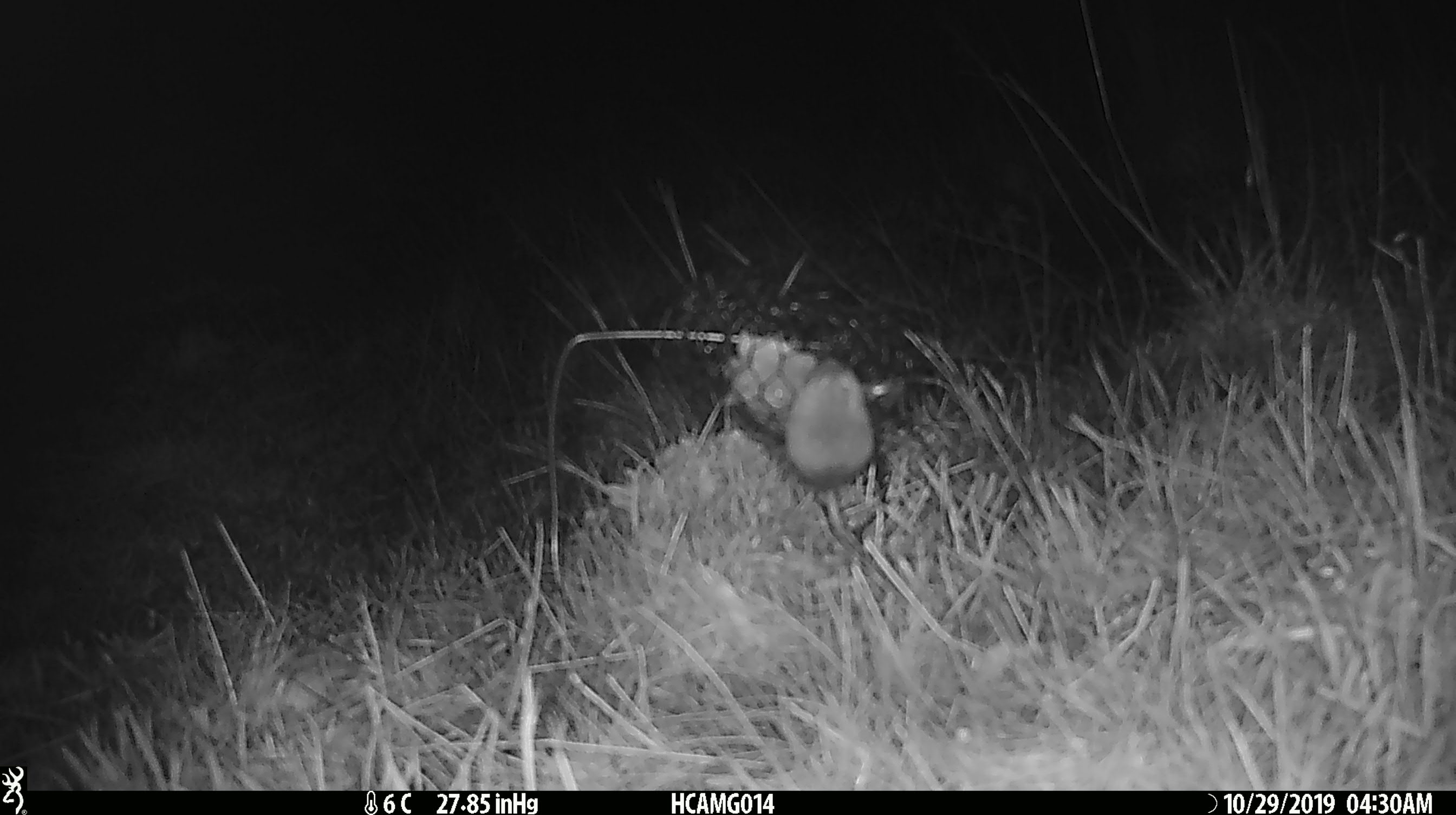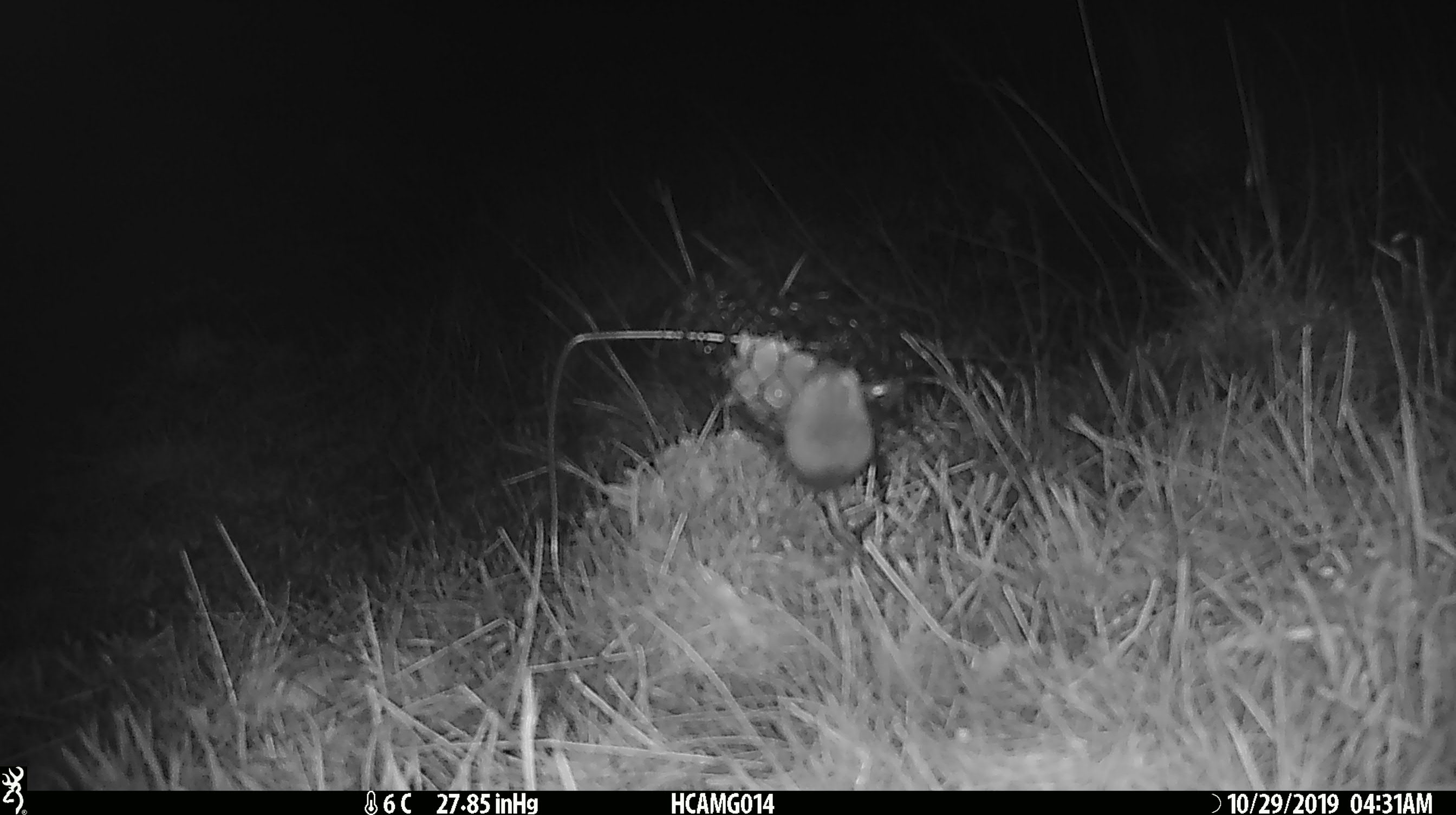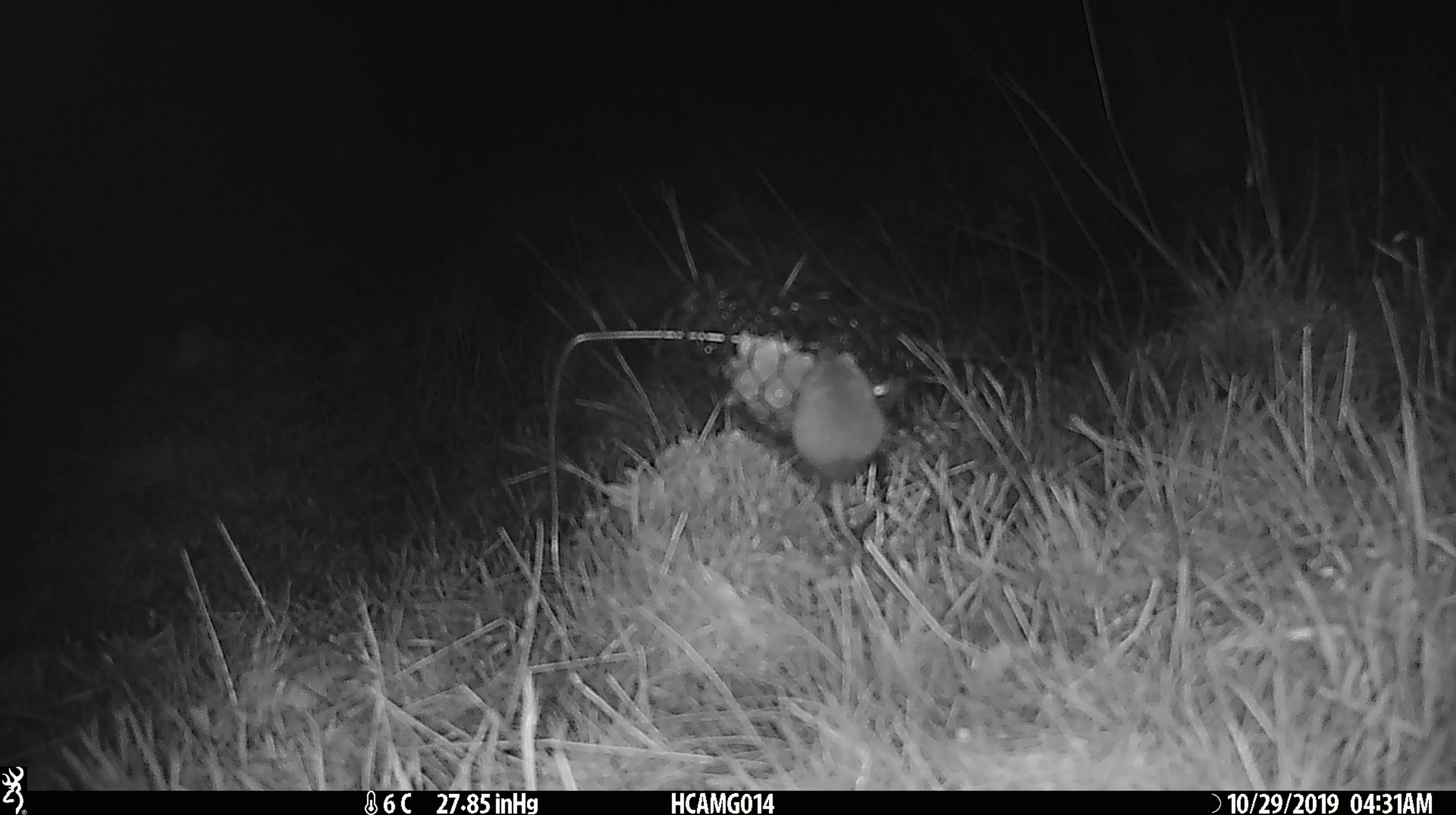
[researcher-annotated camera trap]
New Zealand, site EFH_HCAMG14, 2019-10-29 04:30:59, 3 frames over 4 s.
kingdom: Animalia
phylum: Chordata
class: Mammalia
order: Rodentia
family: Muridae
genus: Mus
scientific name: Mus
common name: mouse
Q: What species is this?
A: Mouse (Mus).